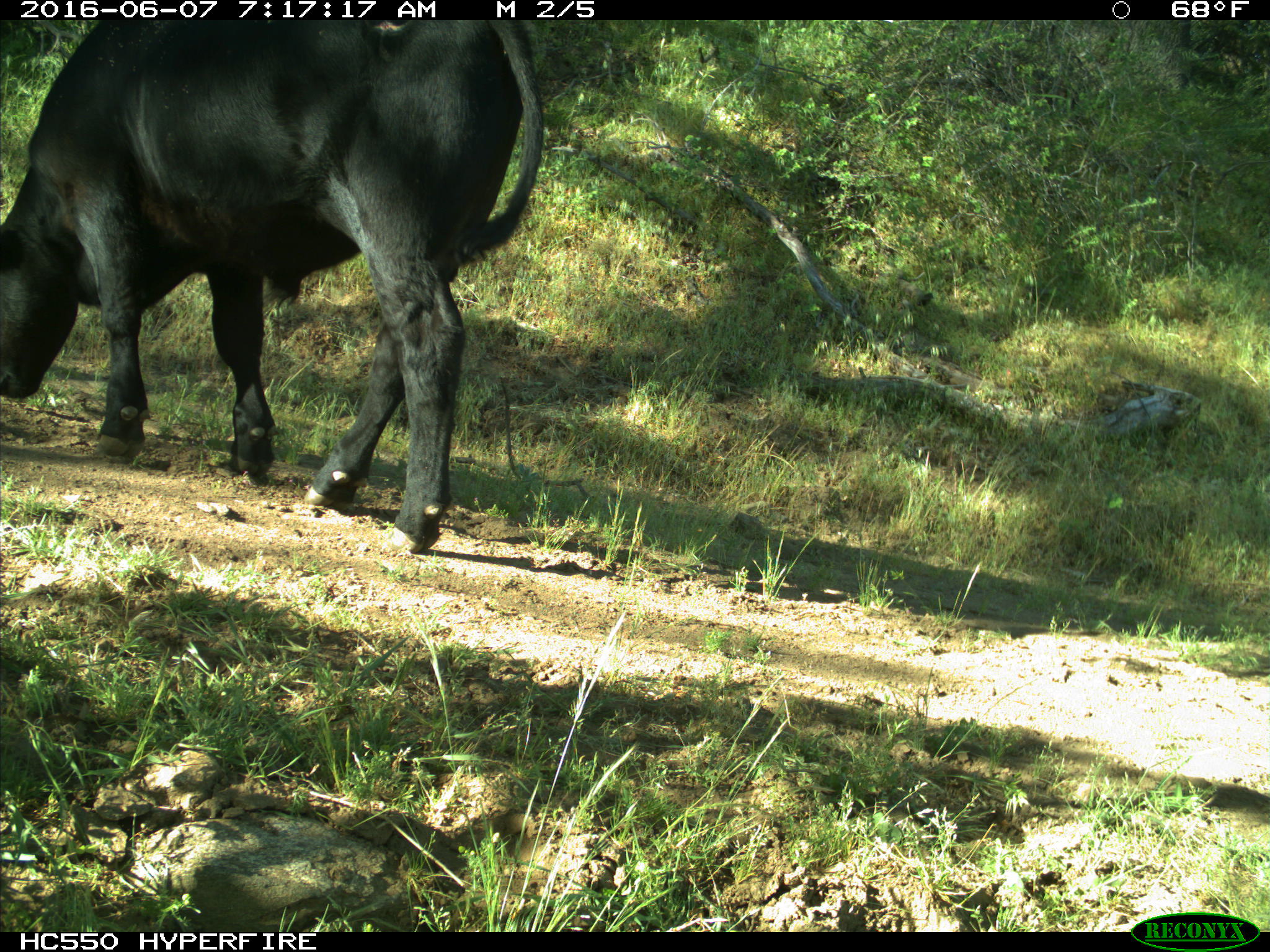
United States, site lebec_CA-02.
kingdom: Animalia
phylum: Chordata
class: Mammalia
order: Artiodactyla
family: Bovidae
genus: Bos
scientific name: Bos taurus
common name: domestic cow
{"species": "Bos taurus (domestic cow)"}